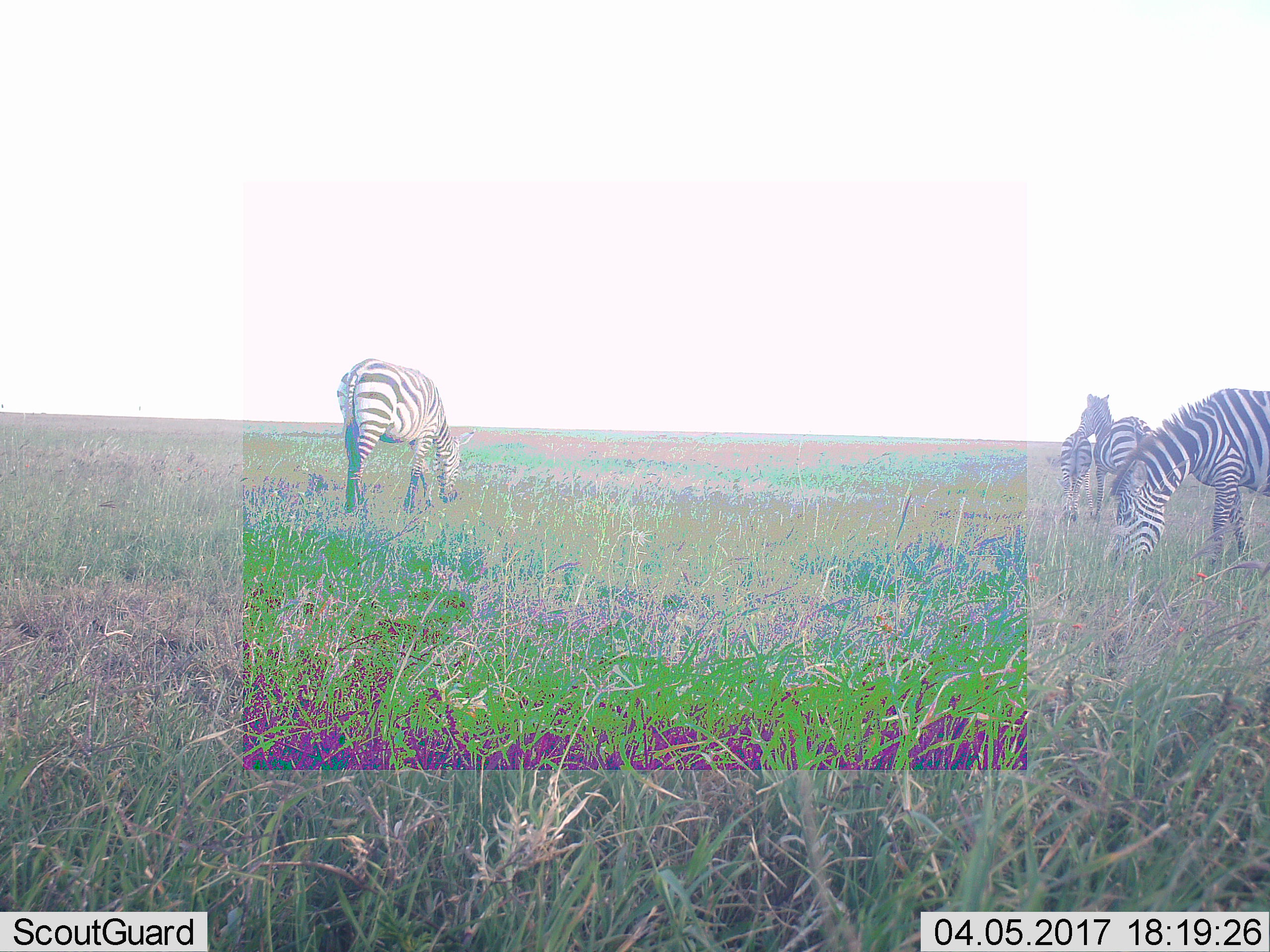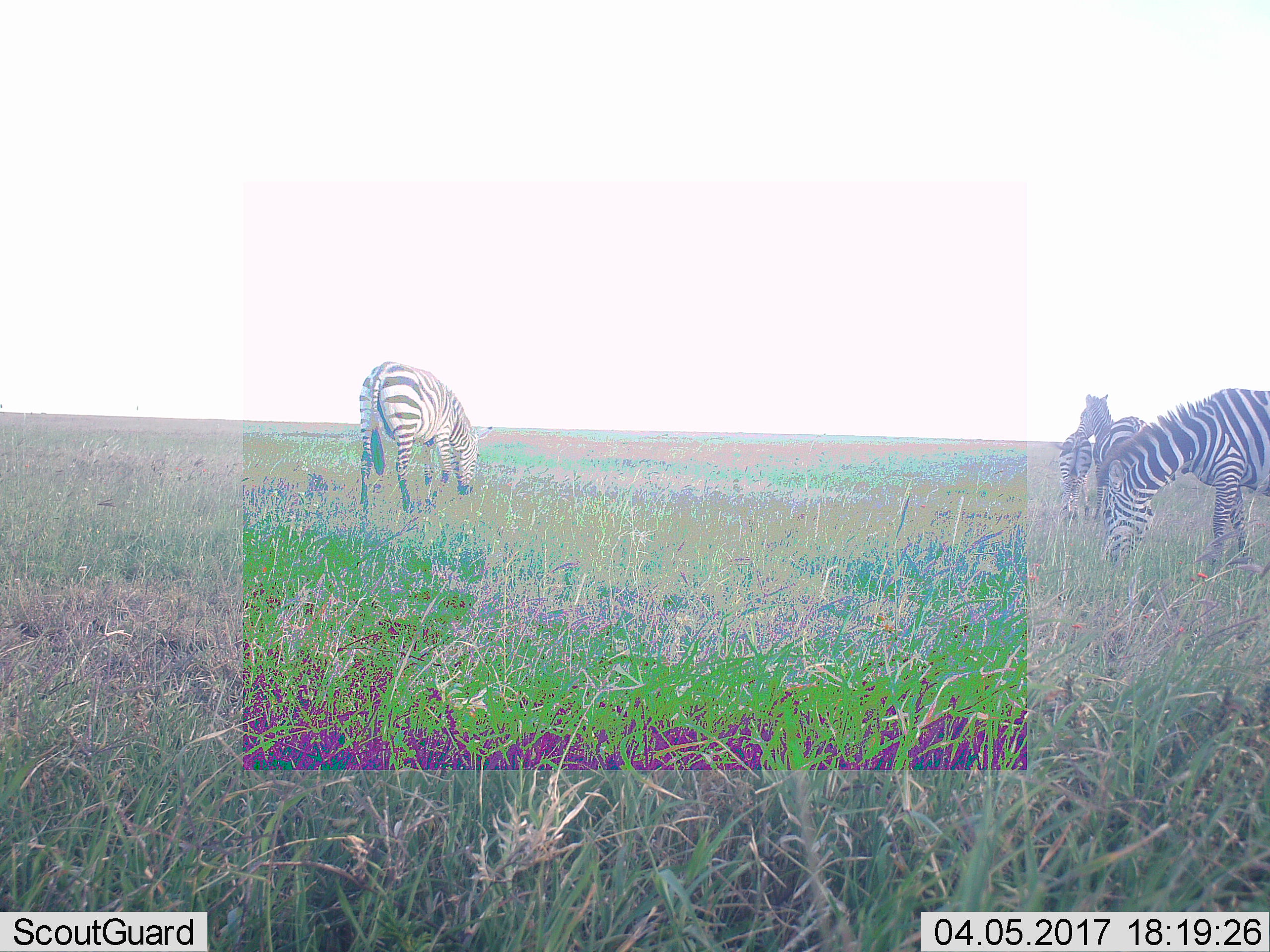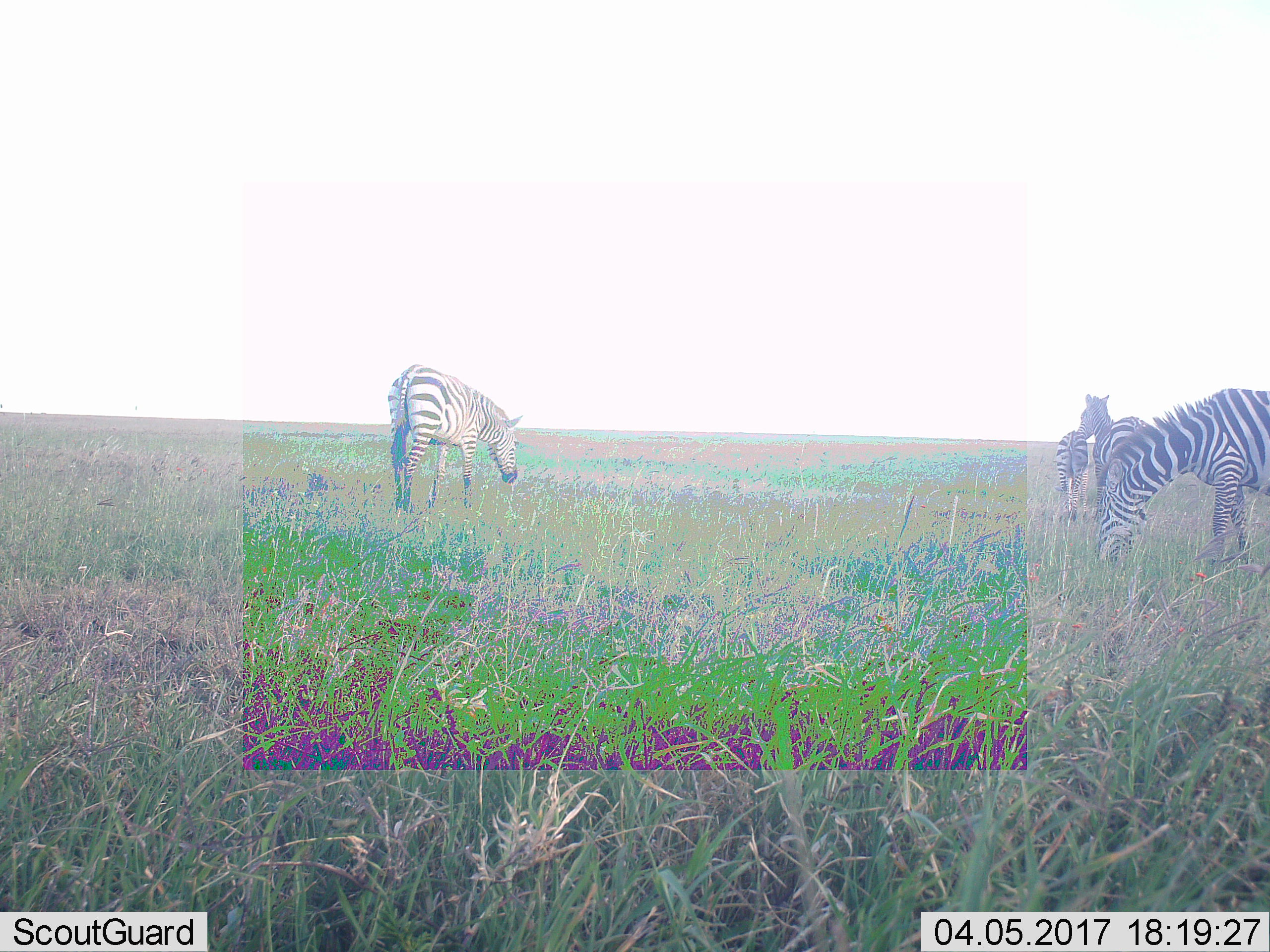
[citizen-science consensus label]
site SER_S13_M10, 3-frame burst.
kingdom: Animalia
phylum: Chordata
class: Mammalia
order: Perissodactyla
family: Equidae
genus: Equus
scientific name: Equus quagga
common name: plains zebra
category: zebraplains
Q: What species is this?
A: Zebraplains (plains zebra) (Equus quagga).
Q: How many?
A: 4.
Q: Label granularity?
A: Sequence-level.